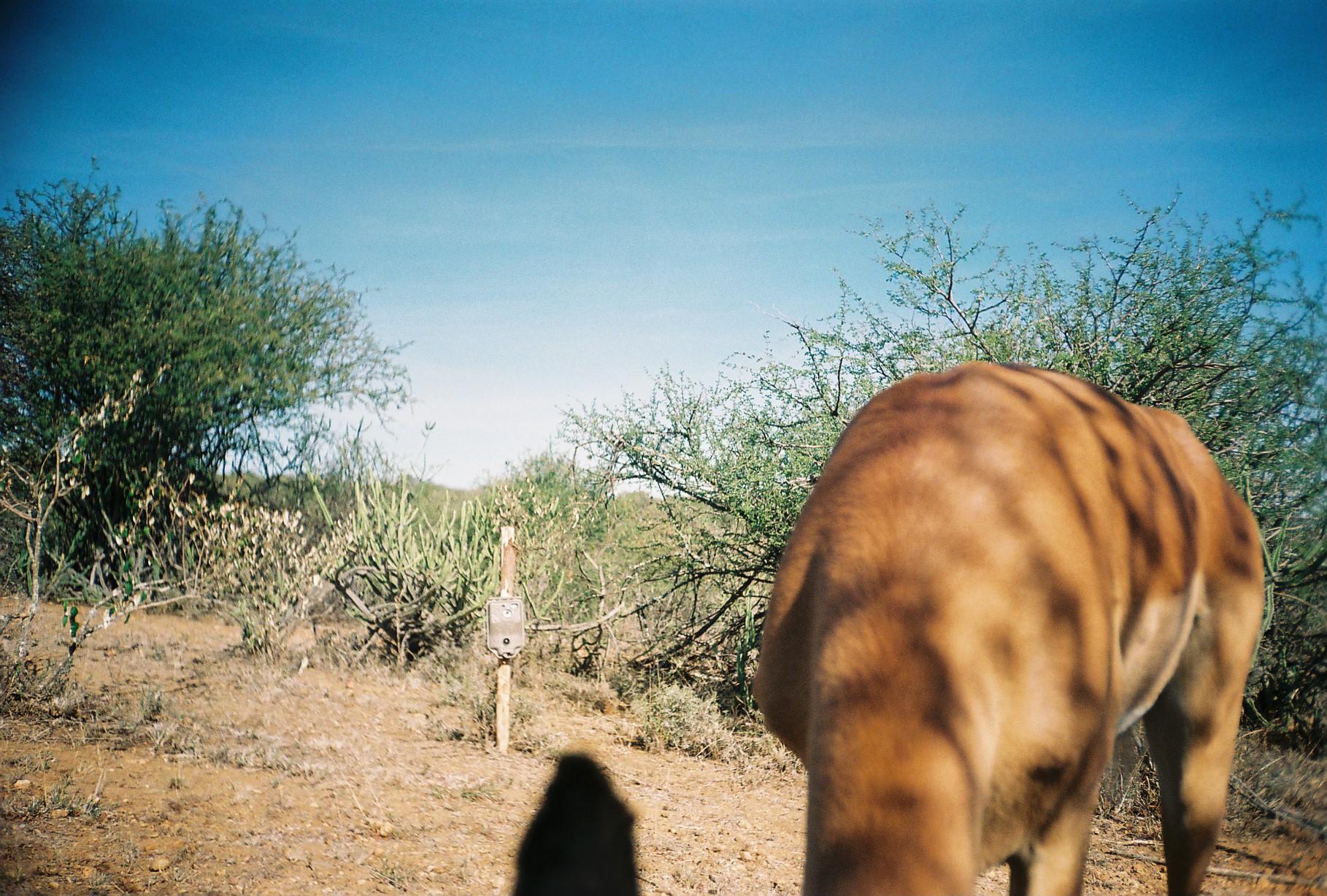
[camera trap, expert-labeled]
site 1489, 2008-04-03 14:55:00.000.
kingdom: Animalia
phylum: Chordata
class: Mammalia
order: Artiodactyla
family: Bovidae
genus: Aepyceros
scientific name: Aepyceros melampus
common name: impala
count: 1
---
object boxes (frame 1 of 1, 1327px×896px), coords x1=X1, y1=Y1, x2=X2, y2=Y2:
aepyceros melampus: x1=510, y1=360, x2=1265, y2=896